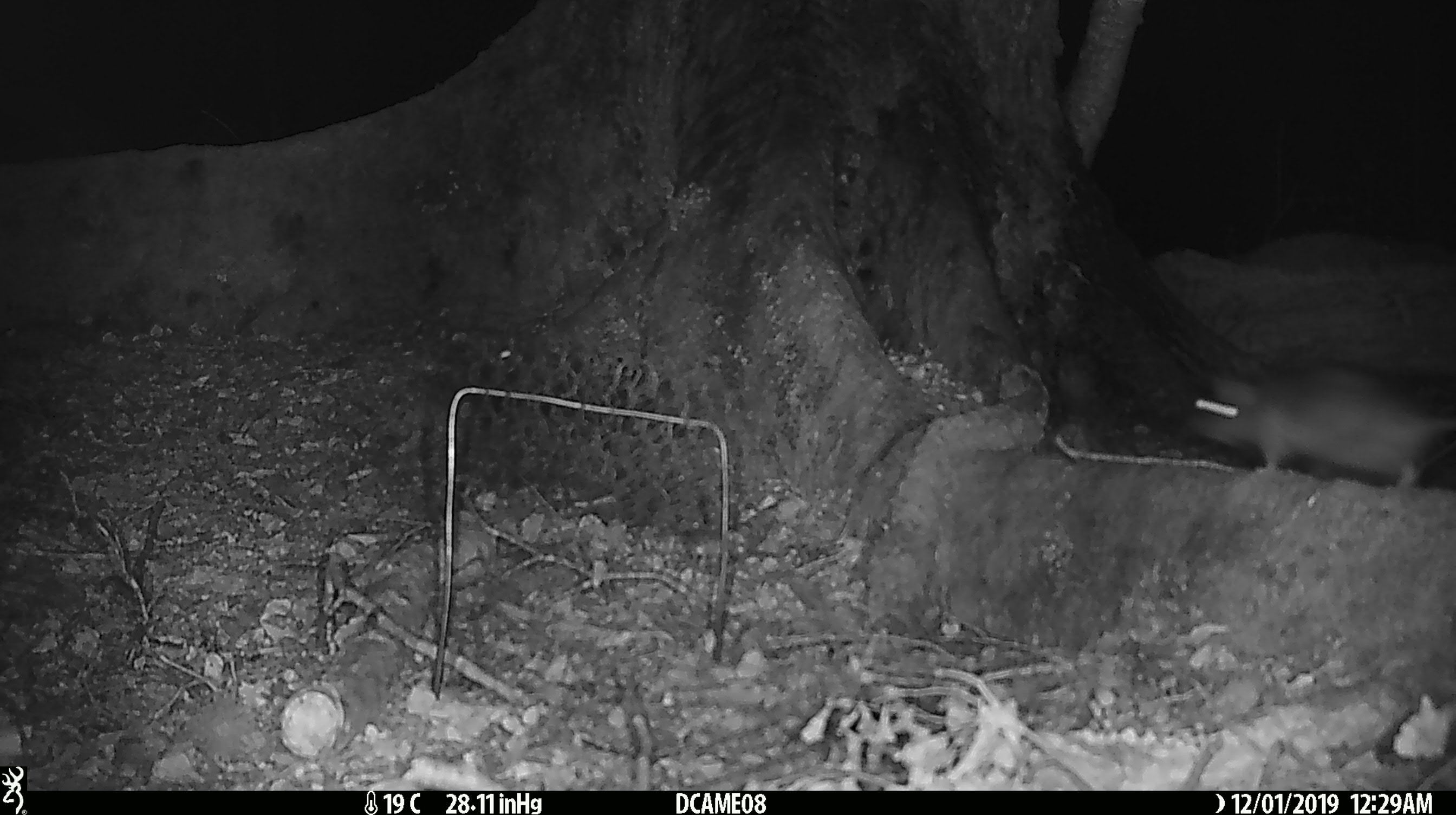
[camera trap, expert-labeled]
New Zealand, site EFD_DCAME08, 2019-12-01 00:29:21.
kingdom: Animalia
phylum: Chordata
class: Mammalia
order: Rodentia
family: Muridae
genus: Rattus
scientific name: Rattus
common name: rat